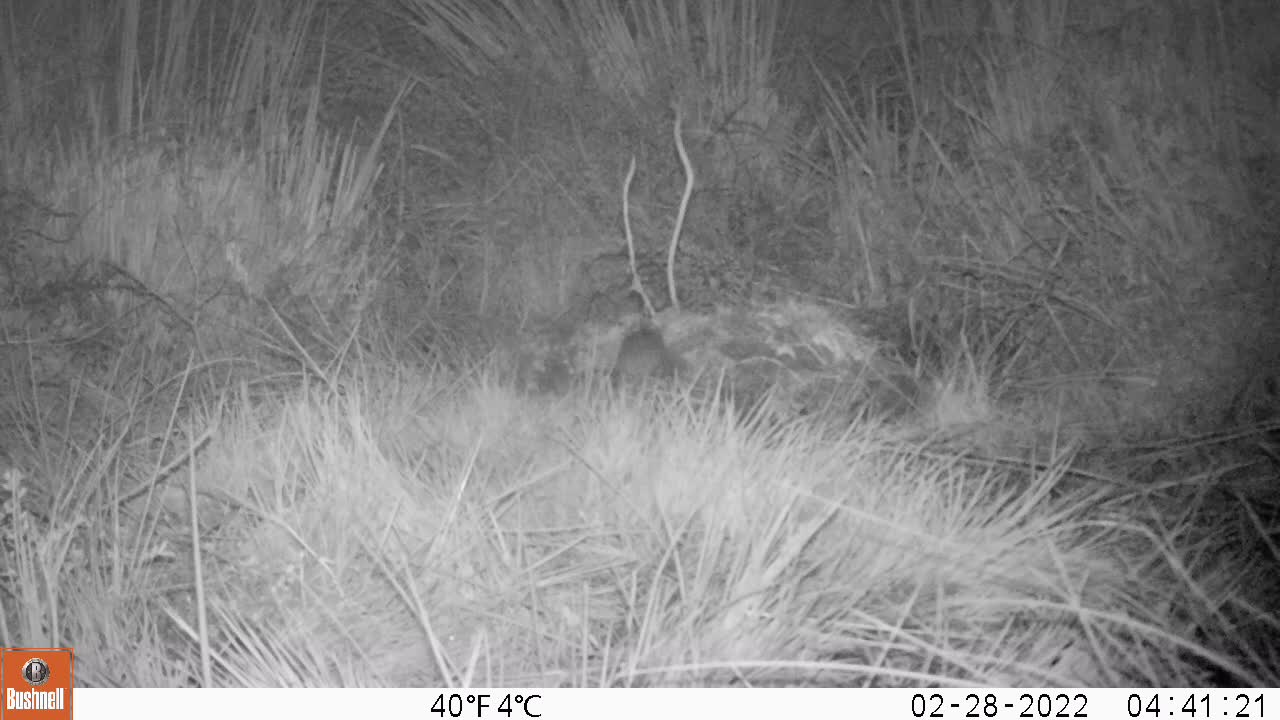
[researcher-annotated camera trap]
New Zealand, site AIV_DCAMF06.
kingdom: Animalia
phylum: Chordata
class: Mammalia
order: Rodentia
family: Muridae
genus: Mus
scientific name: Mus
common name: mouse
Mouse (Mus).